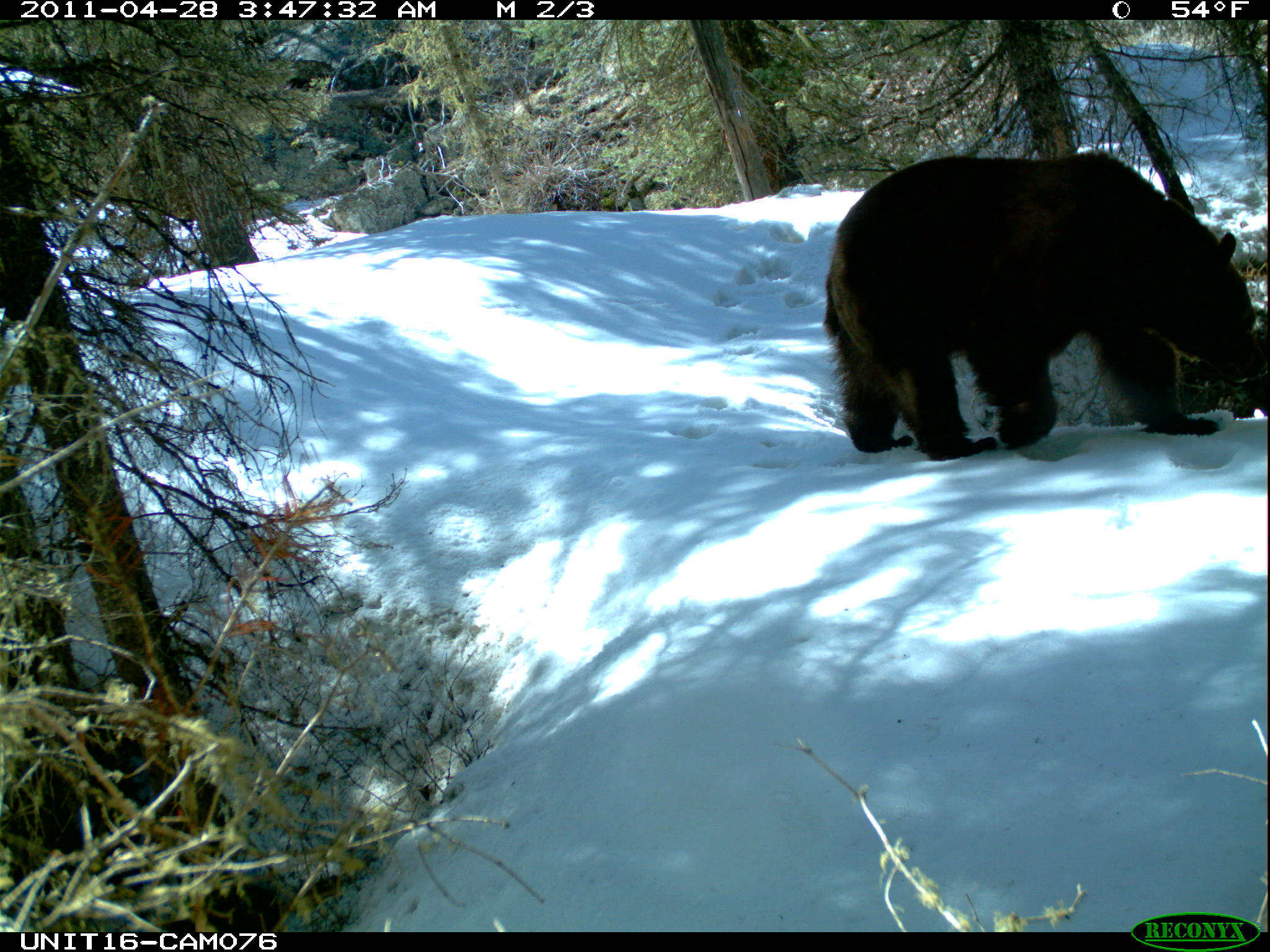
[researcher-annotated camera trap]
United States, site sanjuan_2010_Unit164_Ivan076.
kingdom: Animalia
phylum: Chordata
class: Mammalia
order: Carnivora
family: Ursidae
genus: Ursus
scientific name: Ursus americanus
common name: american black bear